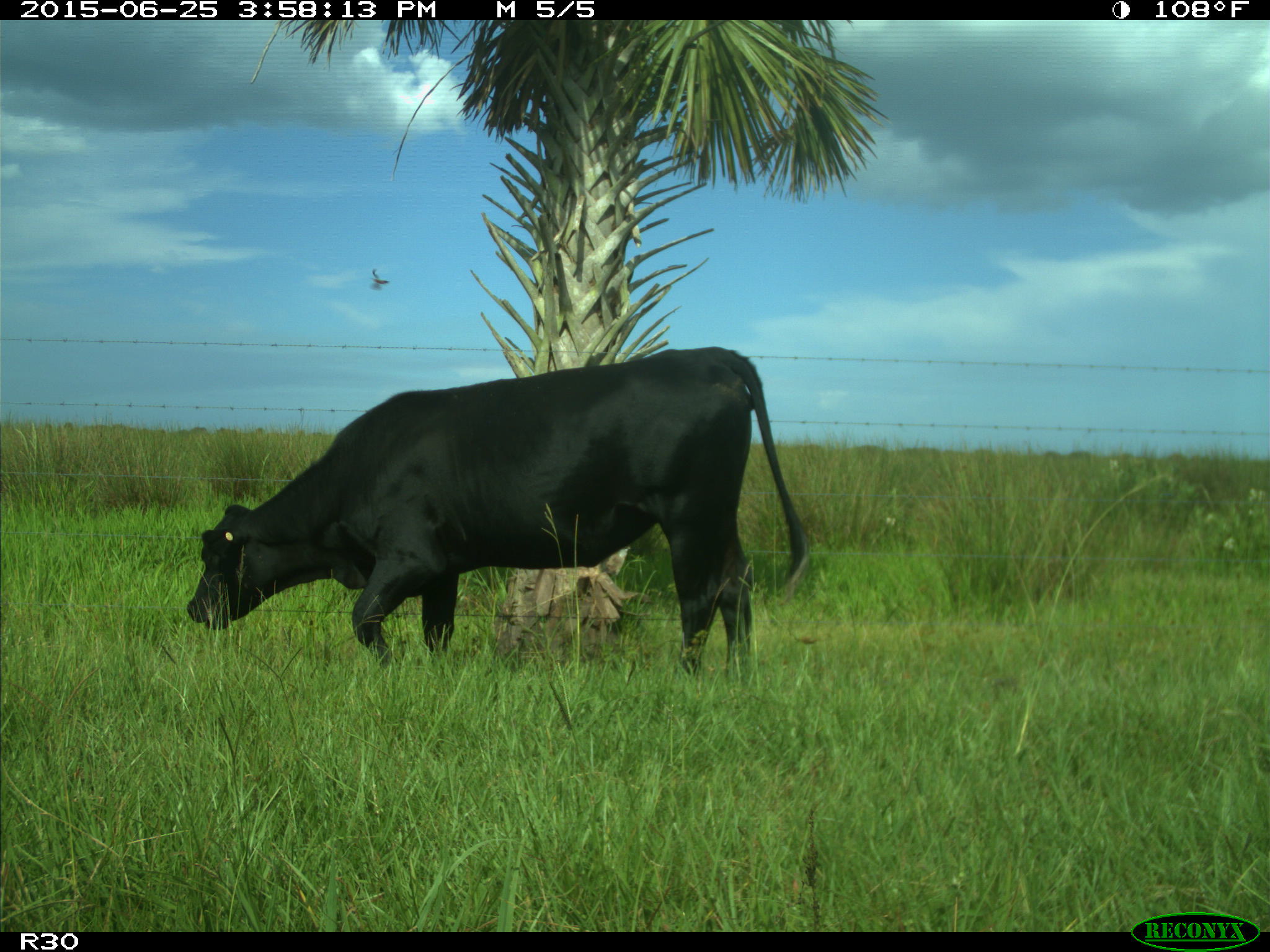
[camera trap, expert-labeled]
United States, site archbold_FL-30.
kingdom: Animalia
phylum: Chordata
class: Mammalia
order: Artiodactyla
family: Bovidae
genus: Bos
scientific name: Bos taurus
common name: domestic cow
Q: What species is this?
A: Bos taurus (domestic cow).